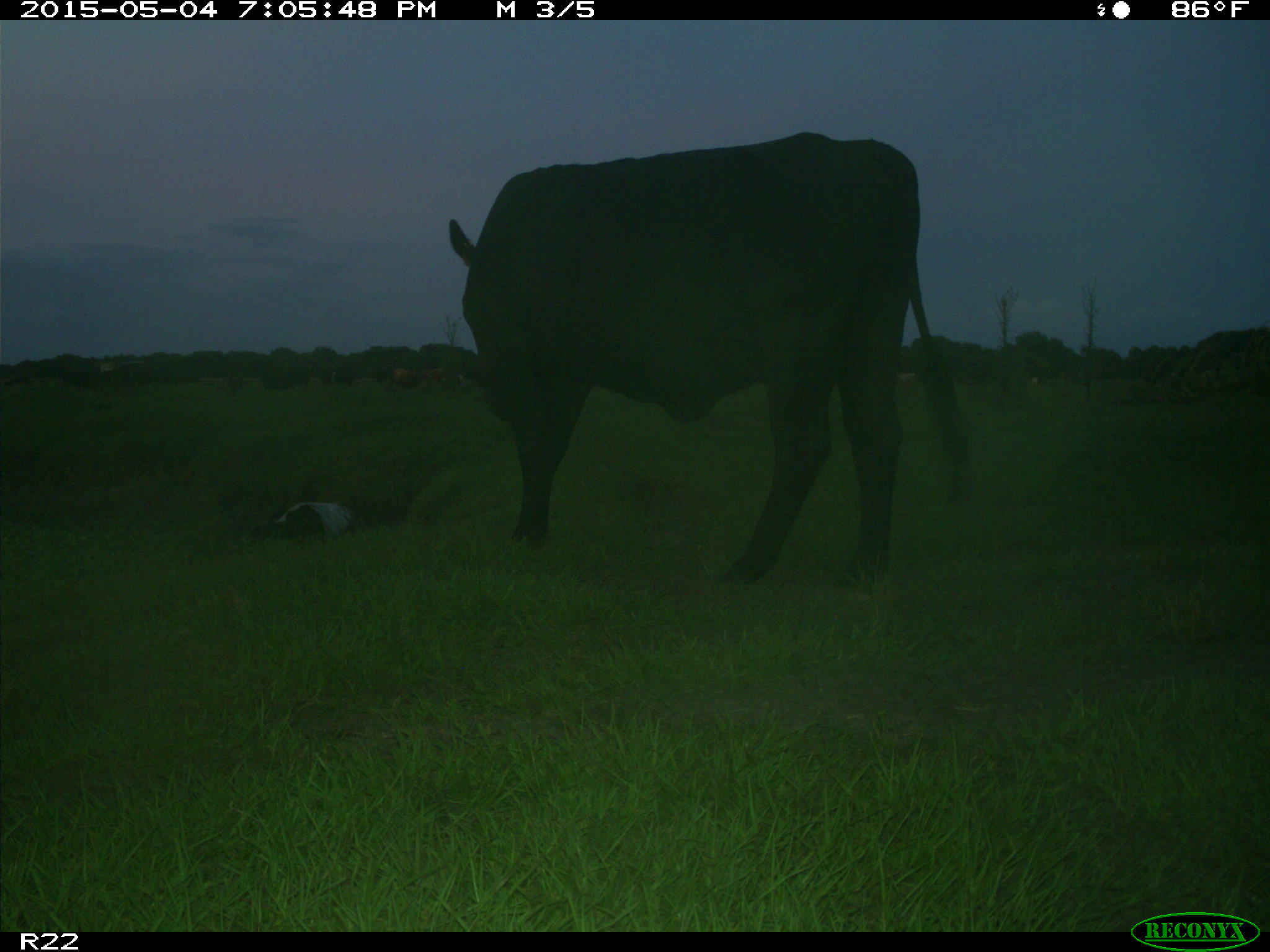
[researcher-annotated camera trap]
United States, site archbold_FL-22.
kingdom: Animalia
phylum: Chordata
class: Mammalia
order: Artiodactyla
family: Bovidae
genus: Bos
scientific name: Bos taurus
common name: domestic cow